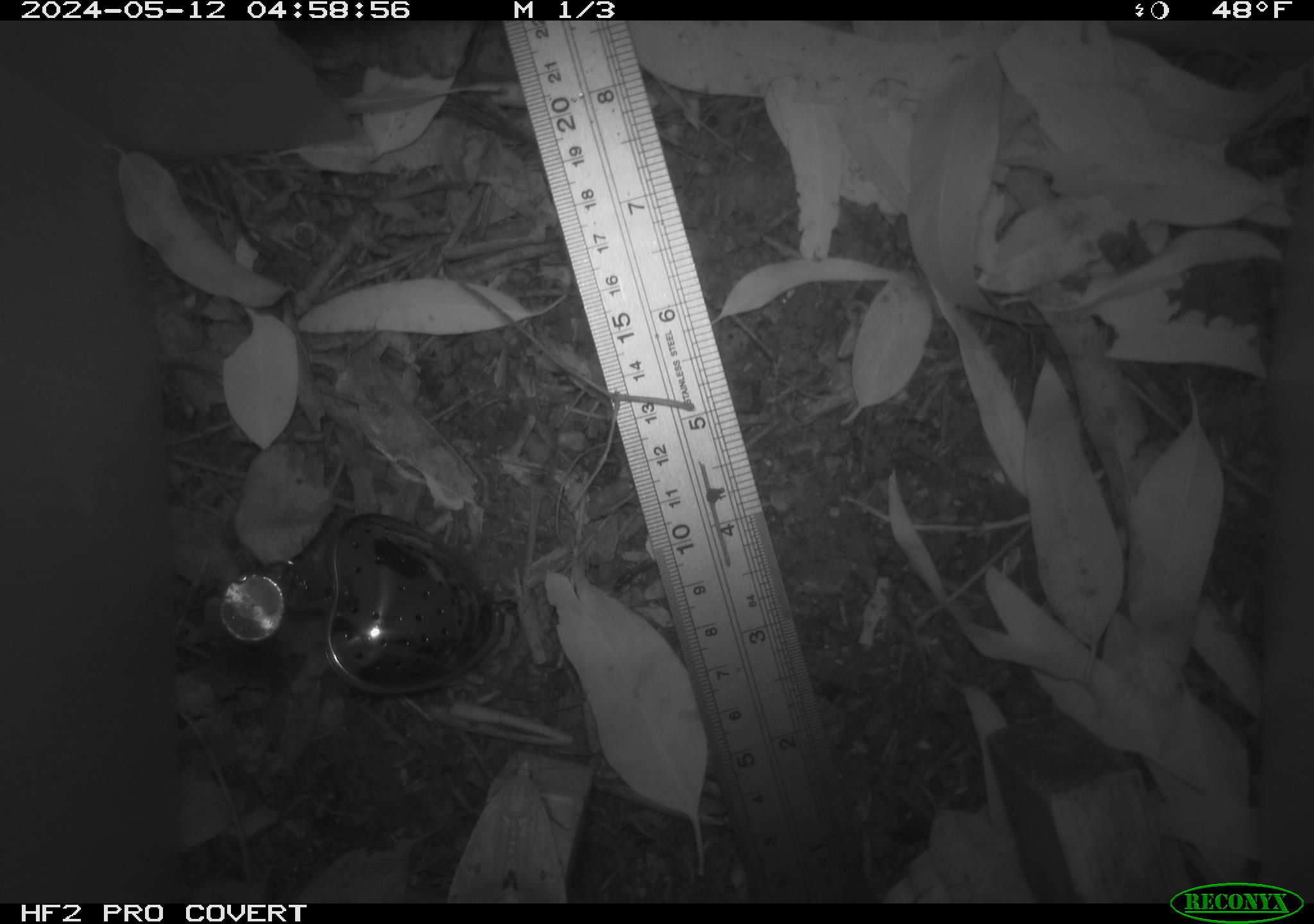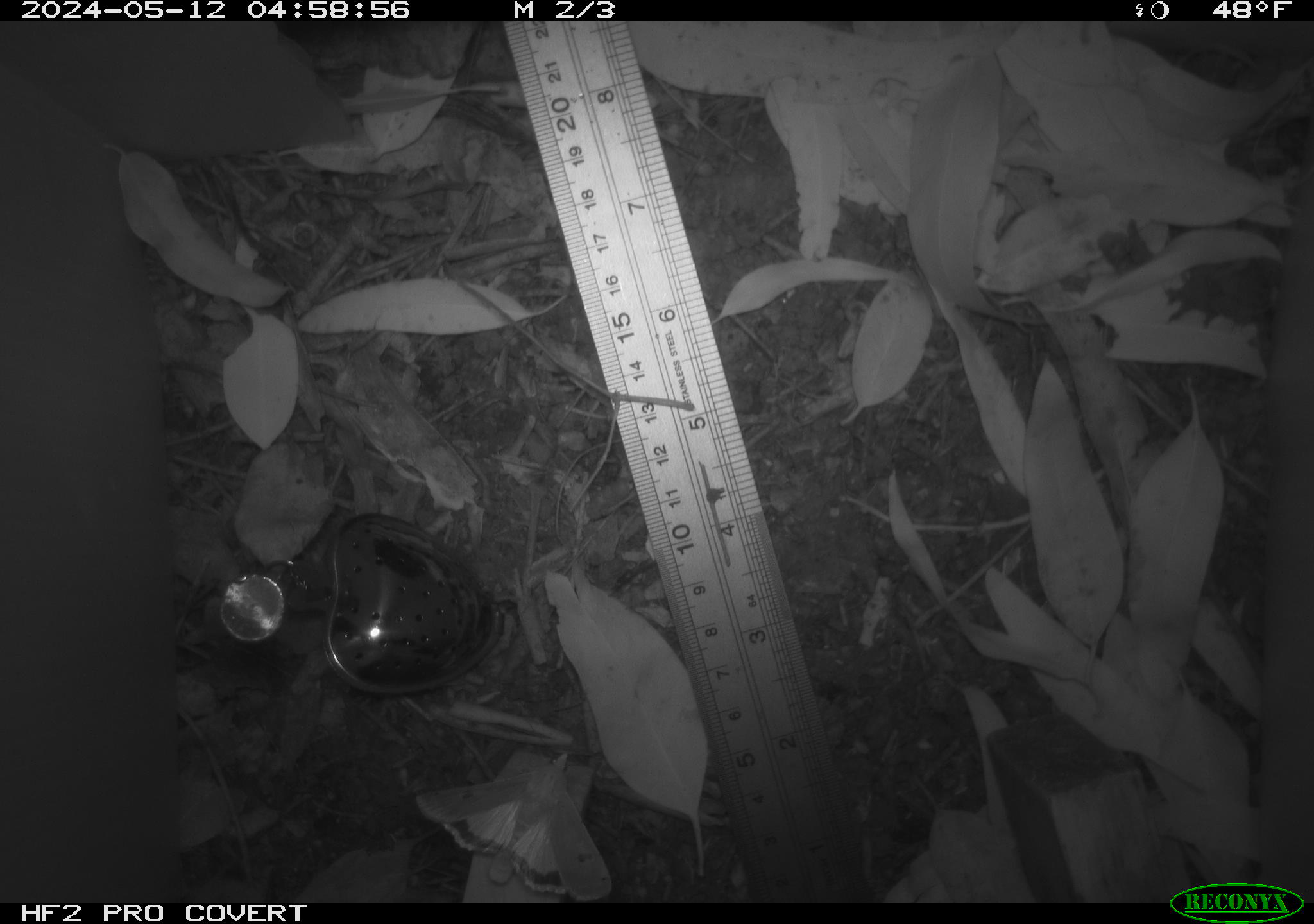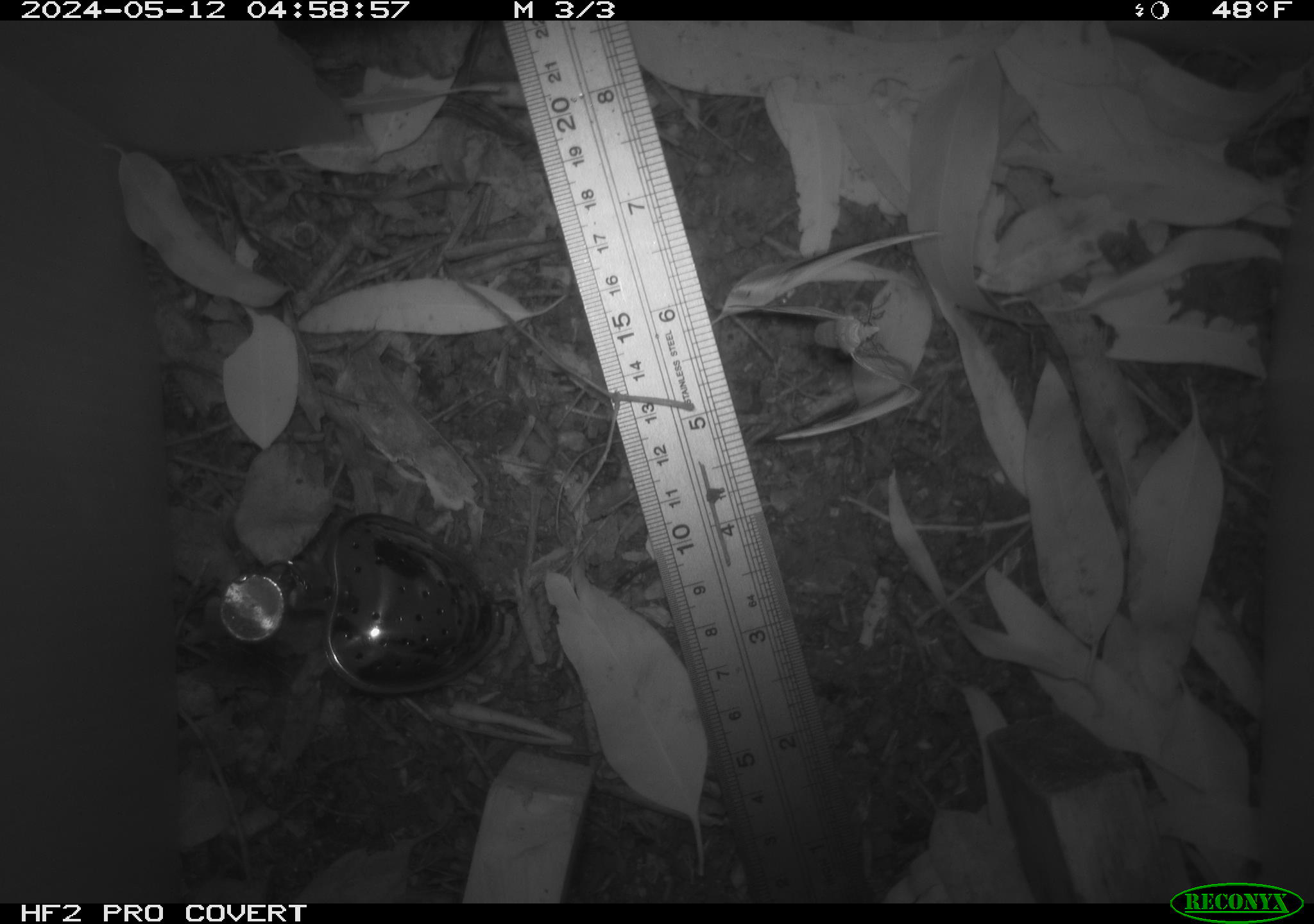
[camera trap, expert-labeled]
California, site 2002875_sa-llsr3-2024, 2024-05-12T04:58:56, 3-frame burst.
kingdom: Animalia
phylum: Arthropoda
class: Insecta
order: Lepidoptera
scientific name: Lepidoptera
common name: butterflies and moths